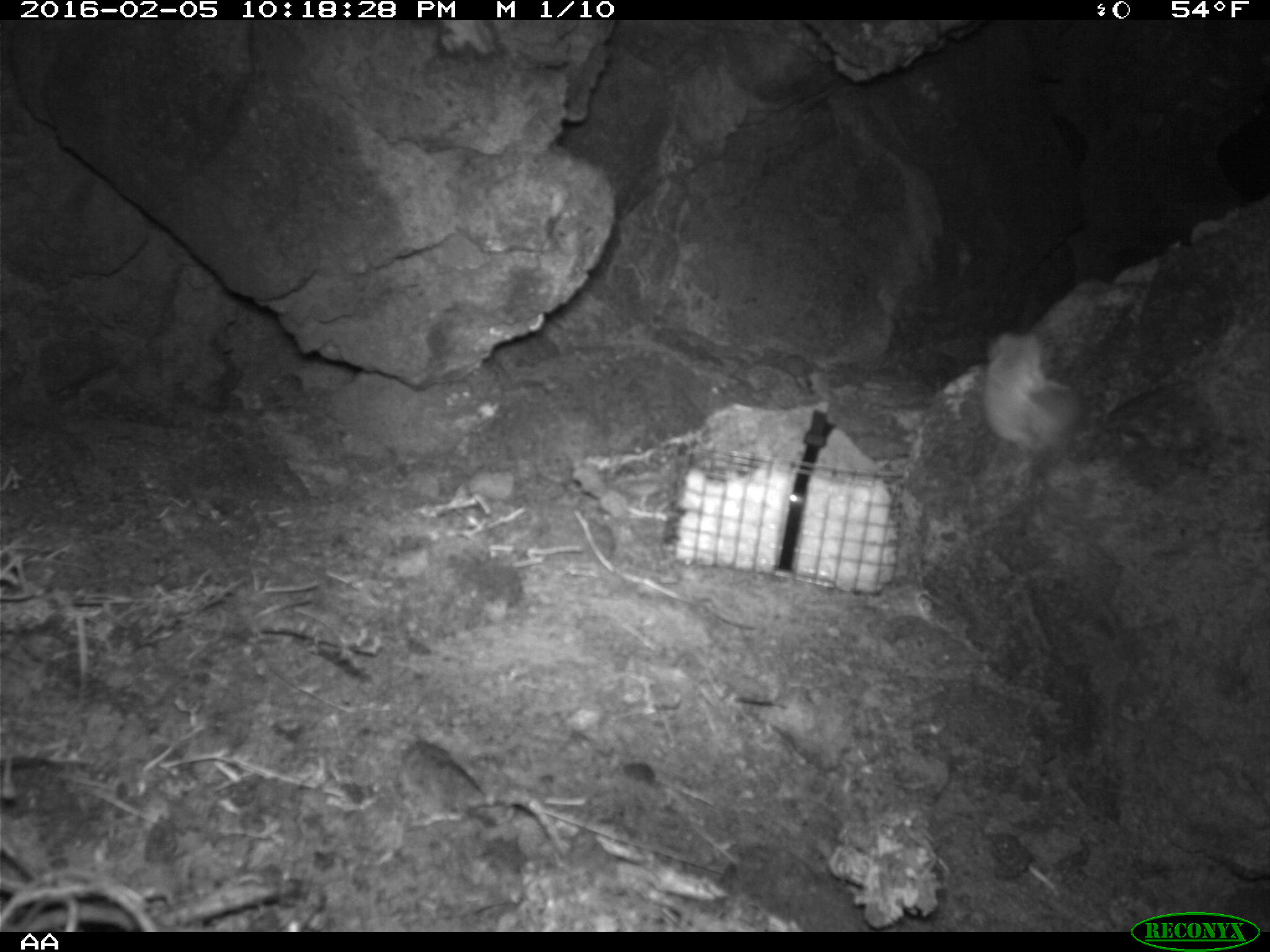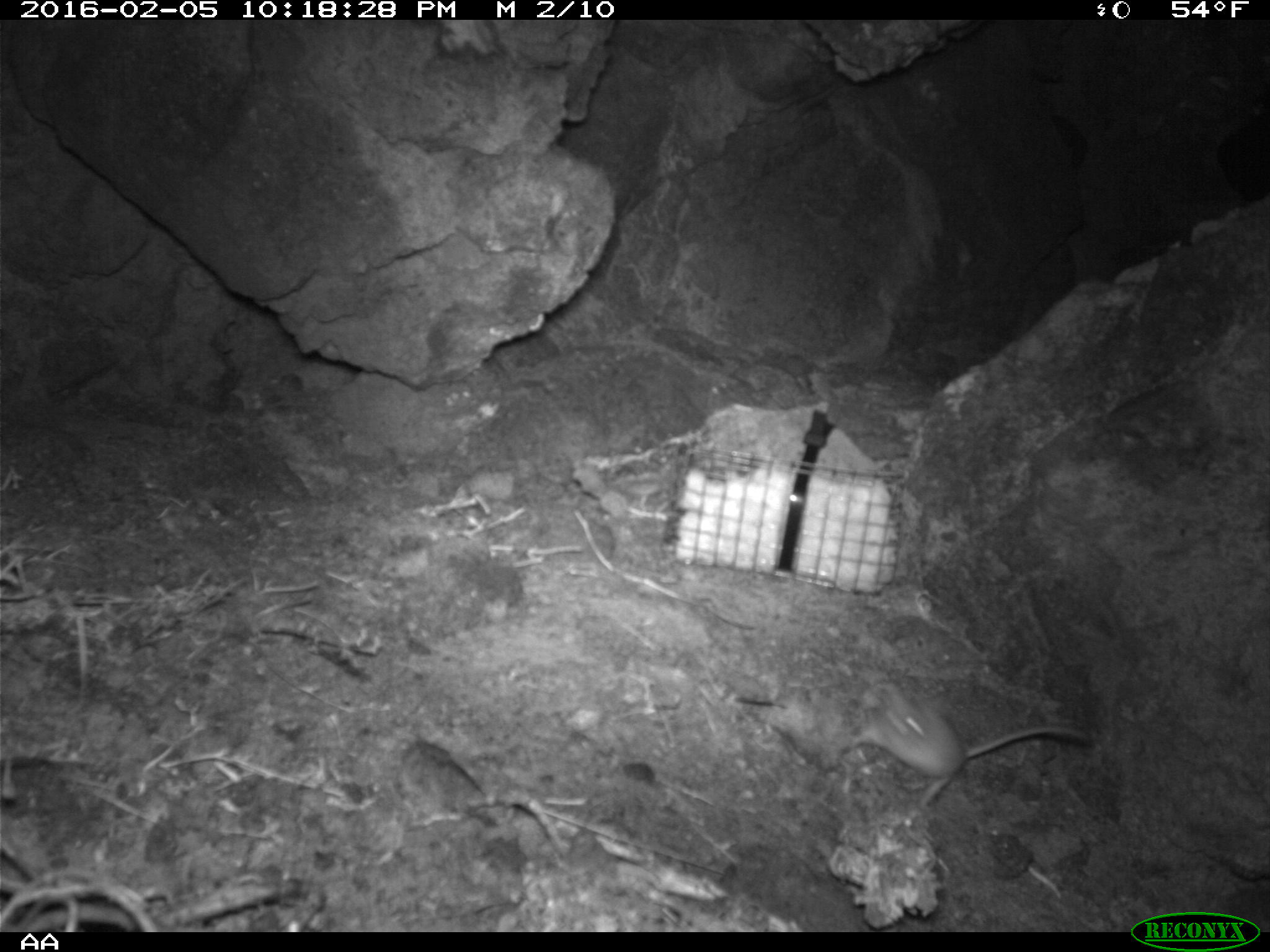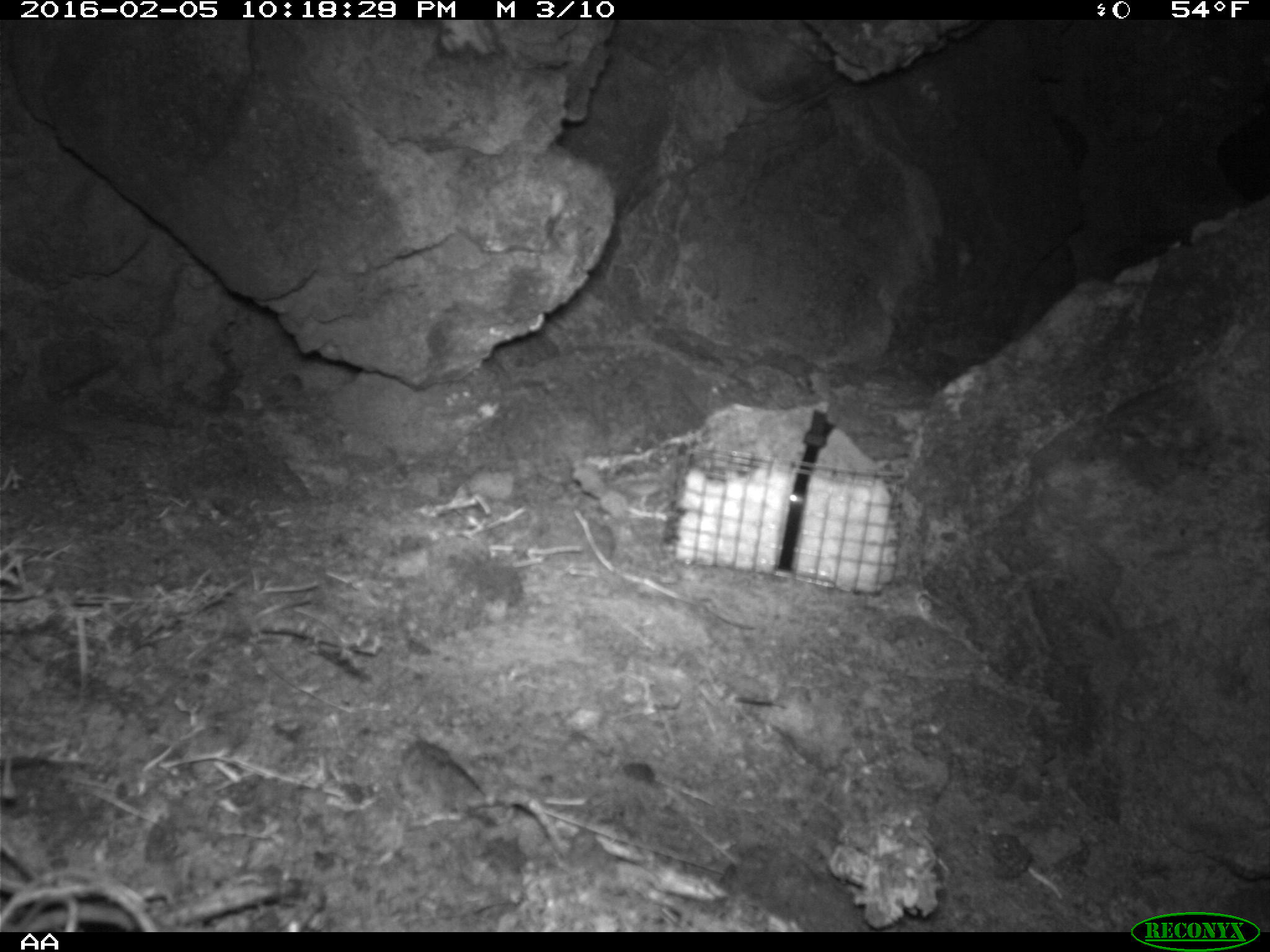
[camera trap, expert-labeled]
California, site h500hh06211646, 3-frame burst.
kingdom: Animalia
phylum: Chordata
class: Mammalia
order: Rodentia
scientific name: Rodentia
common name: rodent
Rodent (Rodentia).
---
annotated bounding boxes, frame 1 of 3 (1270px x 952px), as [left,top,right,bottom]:
rodent: [983,331,1077,450]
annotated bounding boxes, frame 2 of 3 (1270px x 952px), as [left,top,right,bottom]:
rodent: [837,679,1092,812]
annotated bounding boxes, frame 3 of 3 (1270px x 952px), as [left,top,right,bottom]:
rodent: [392,734,568,852]